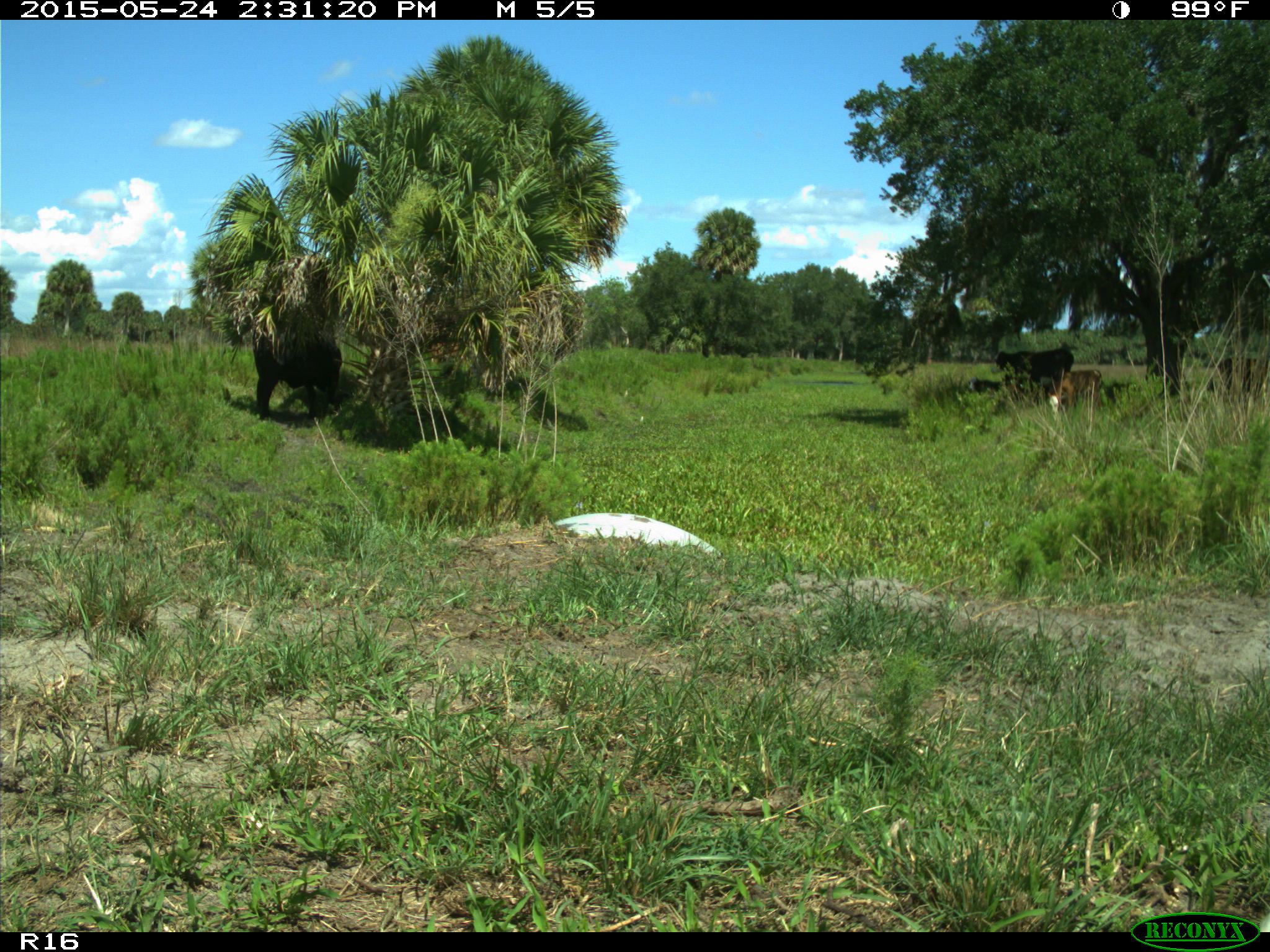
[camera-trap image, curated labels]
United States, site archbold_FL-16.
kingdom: Animalia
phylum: Chordata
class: Mammalia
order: Artiodactyla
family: Bovidae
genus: Bos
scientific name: Bos taurus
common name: domestic cow